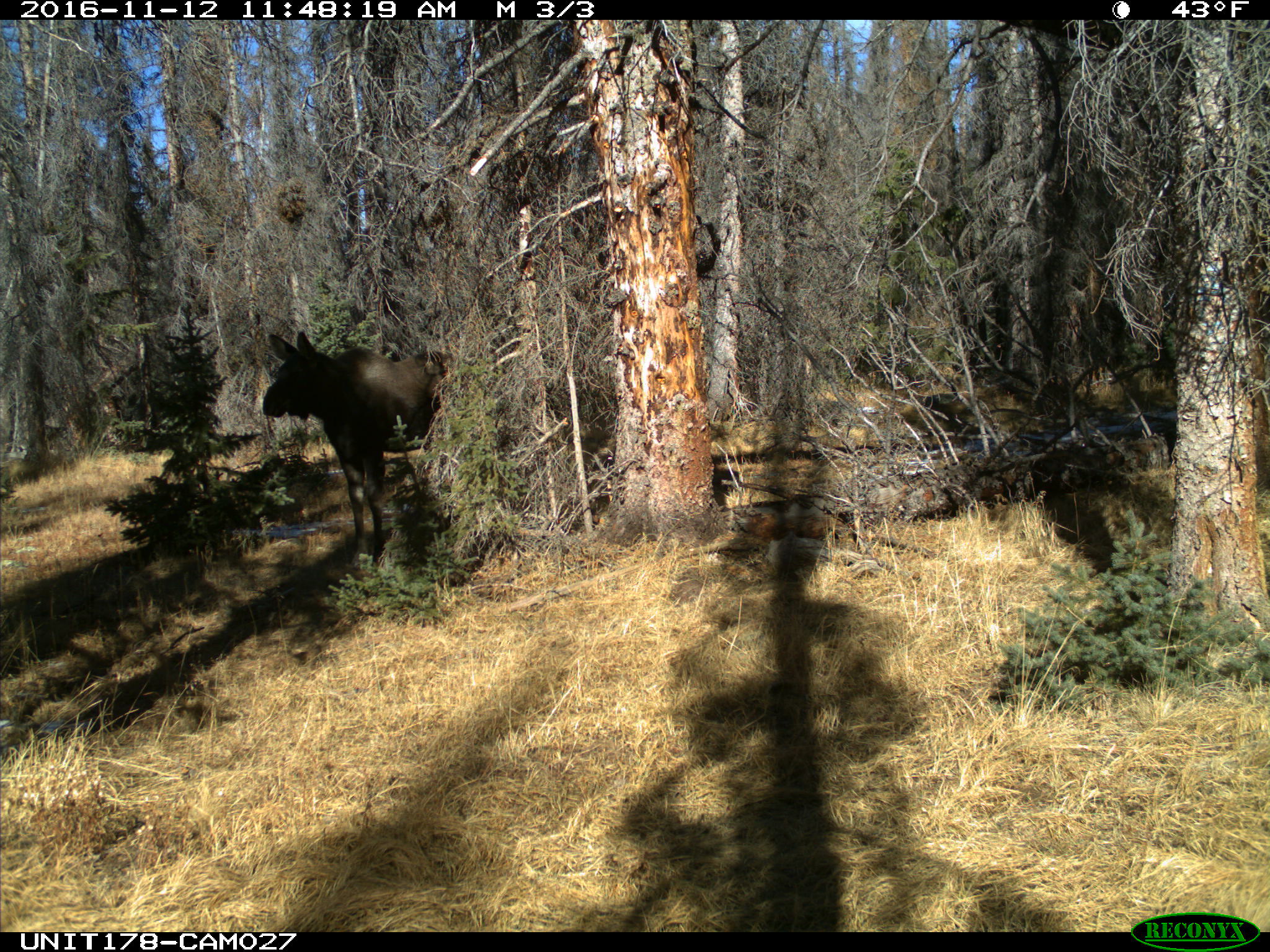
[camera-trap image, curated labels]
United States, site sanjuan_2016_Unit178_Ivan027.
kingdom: Animalia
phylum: Chordata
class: Mammalia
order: Artiodactyla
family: Cervidae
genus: Alces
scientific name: Alces alces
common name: moose